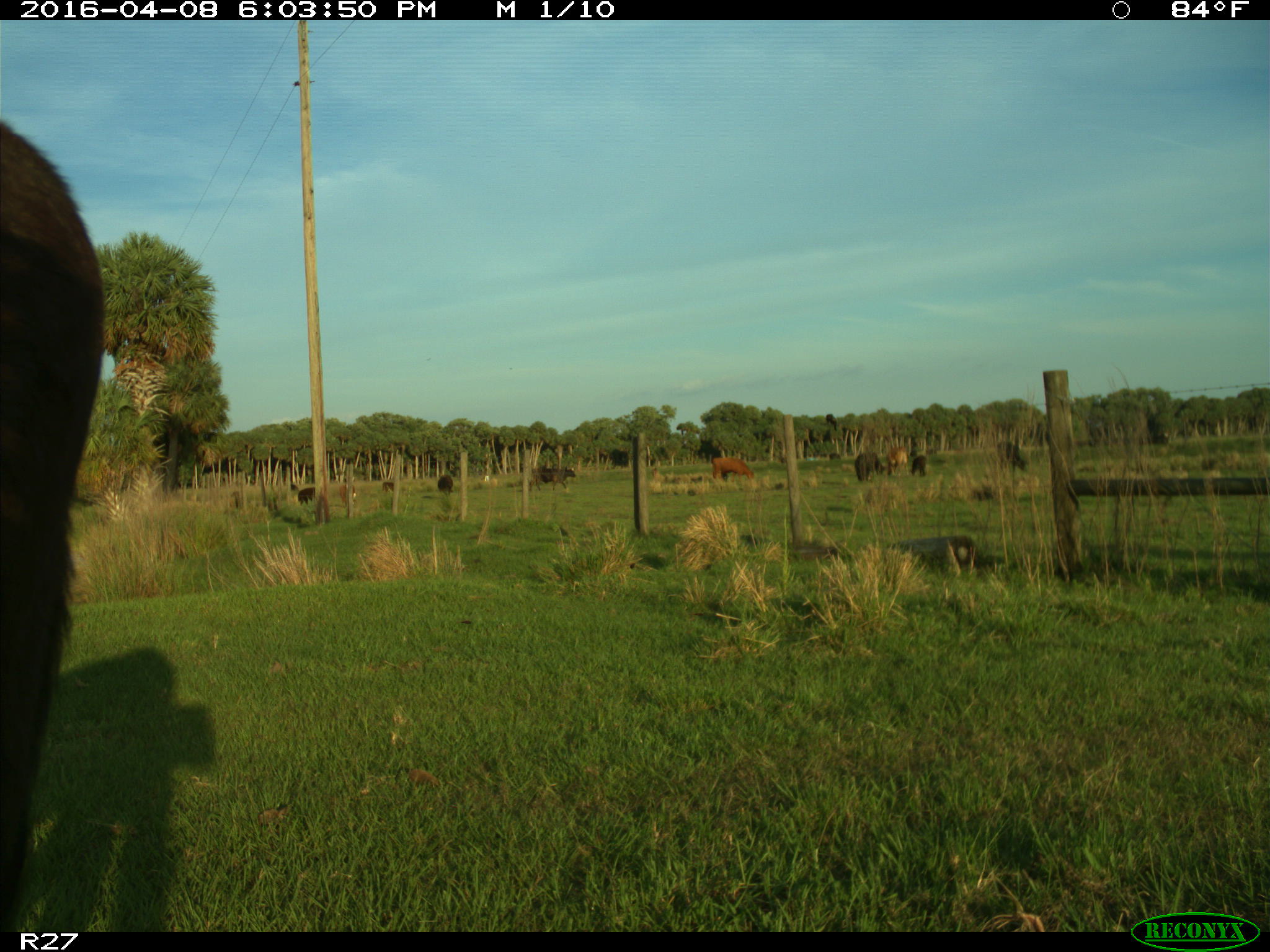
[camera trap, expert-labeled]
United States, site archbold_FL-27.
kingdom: Animalia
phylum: Chordata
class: Mammalia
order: Artiodactyla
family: Bovidae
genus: Bos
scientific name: Bos taurus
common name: domestic cow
Bos taurus (domestic cow).